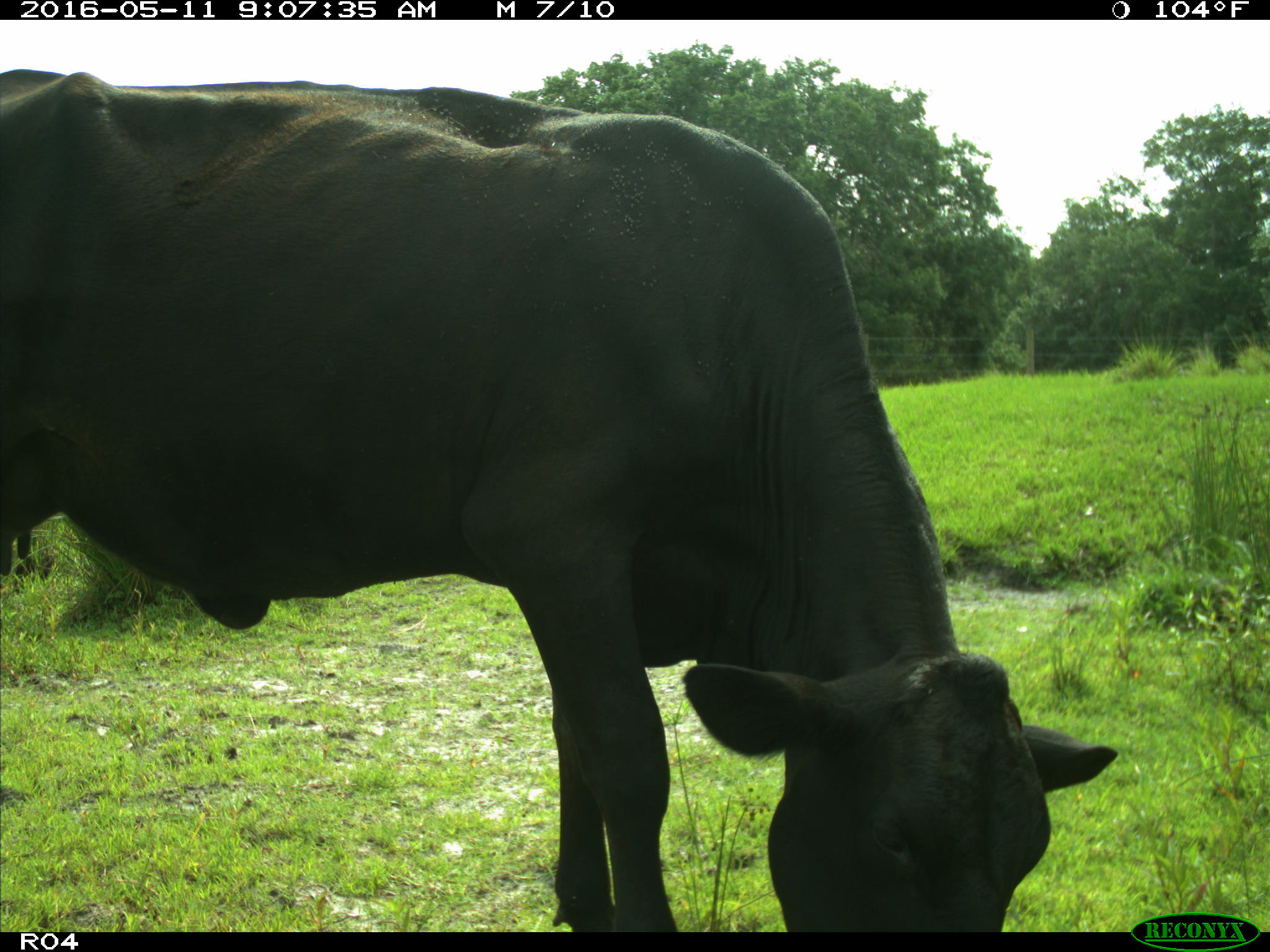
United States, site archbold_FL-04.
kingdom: Animalia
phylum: Chordata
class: Mammalia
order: Artiodactyla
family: Bovidae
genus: Bos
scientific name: Bos taurus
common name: domestic cow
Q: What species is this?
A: Bos taurus (domestic cow).